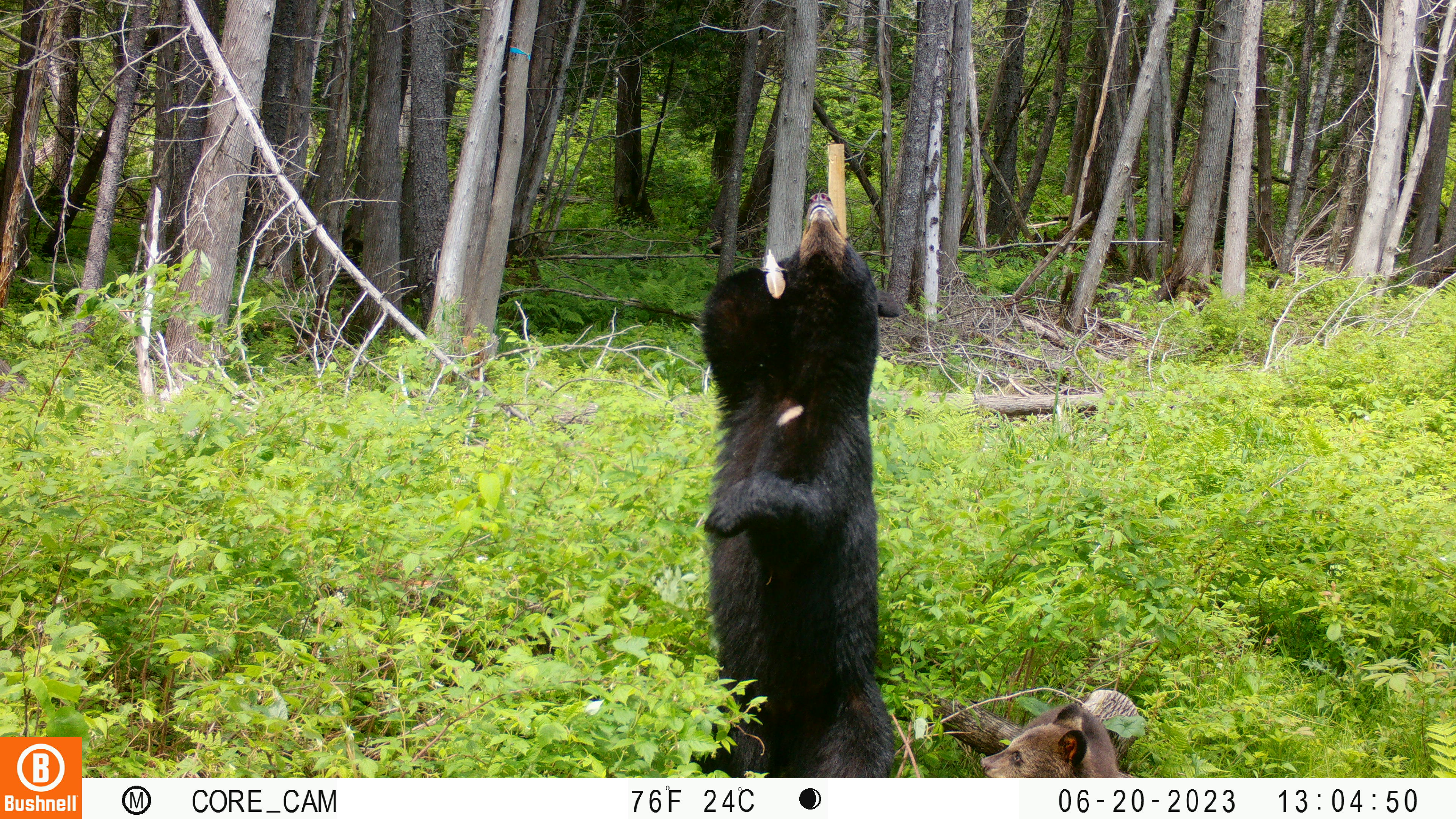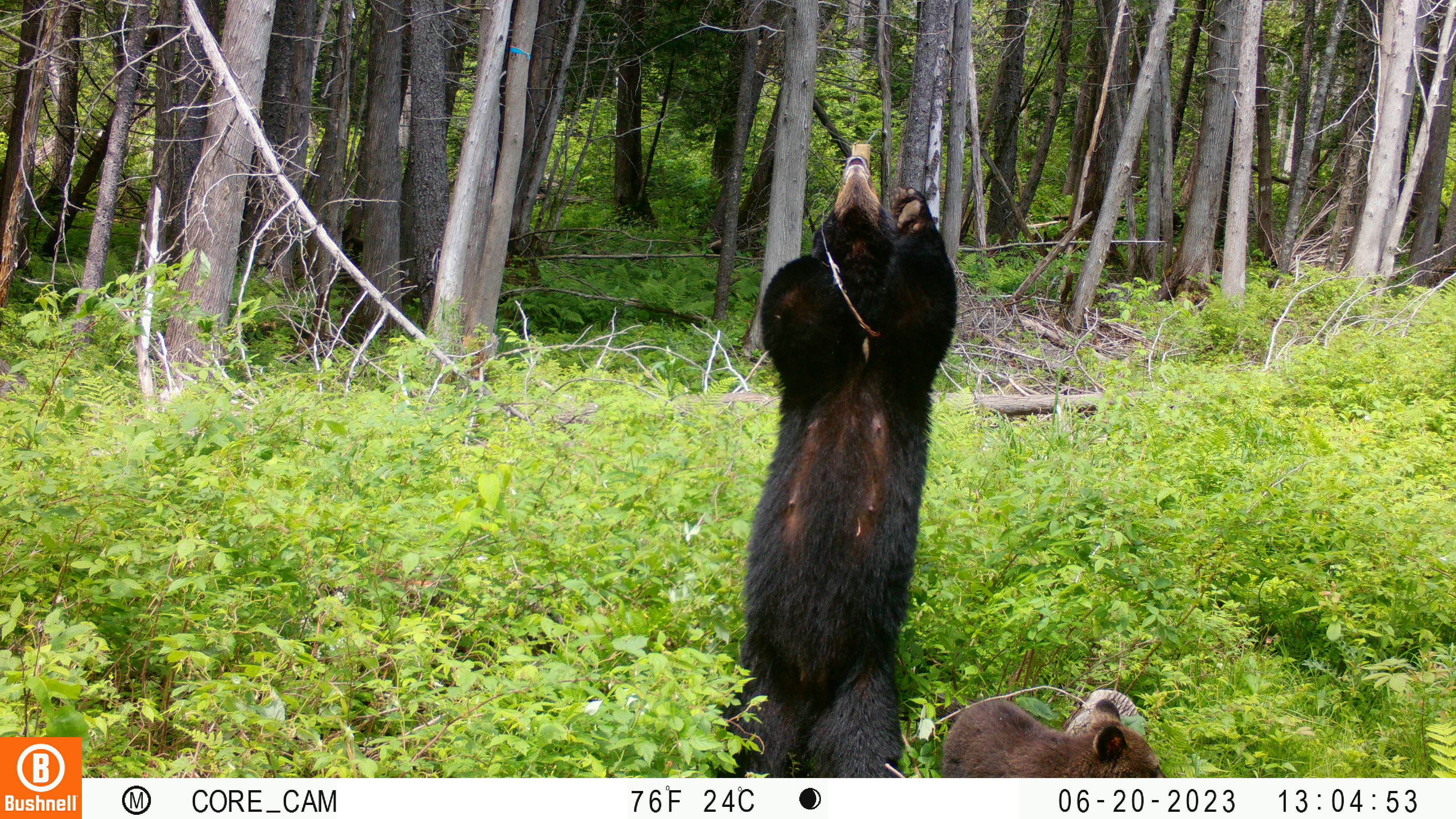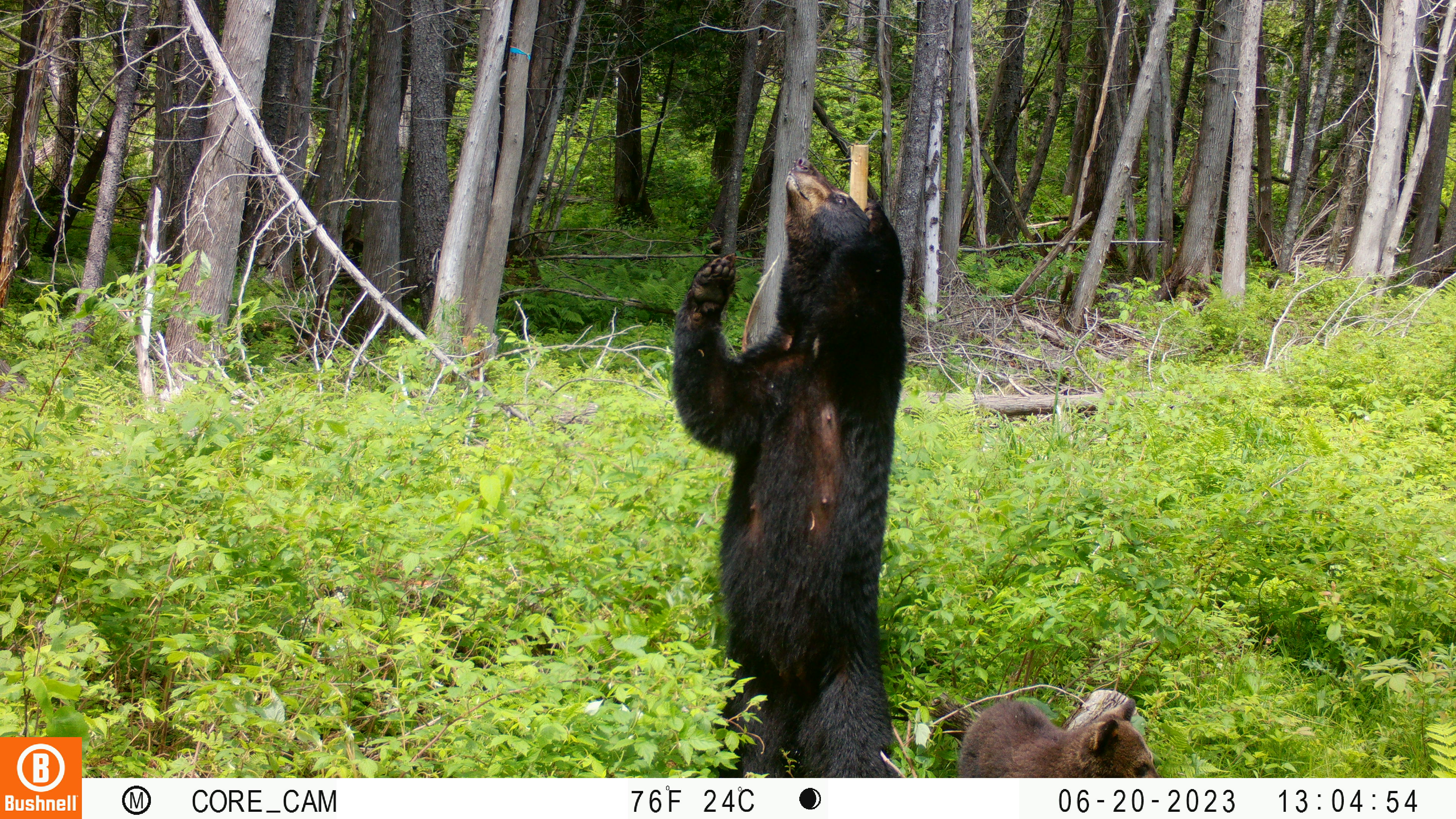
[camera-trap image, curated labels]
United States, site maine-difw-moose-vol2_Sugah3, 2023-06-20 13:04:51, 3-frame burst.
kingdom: Animalia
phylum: Chordata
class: Mammalia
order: Carnivora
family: Ursidae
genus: Ursus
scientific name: Ursus americanus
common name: black bear